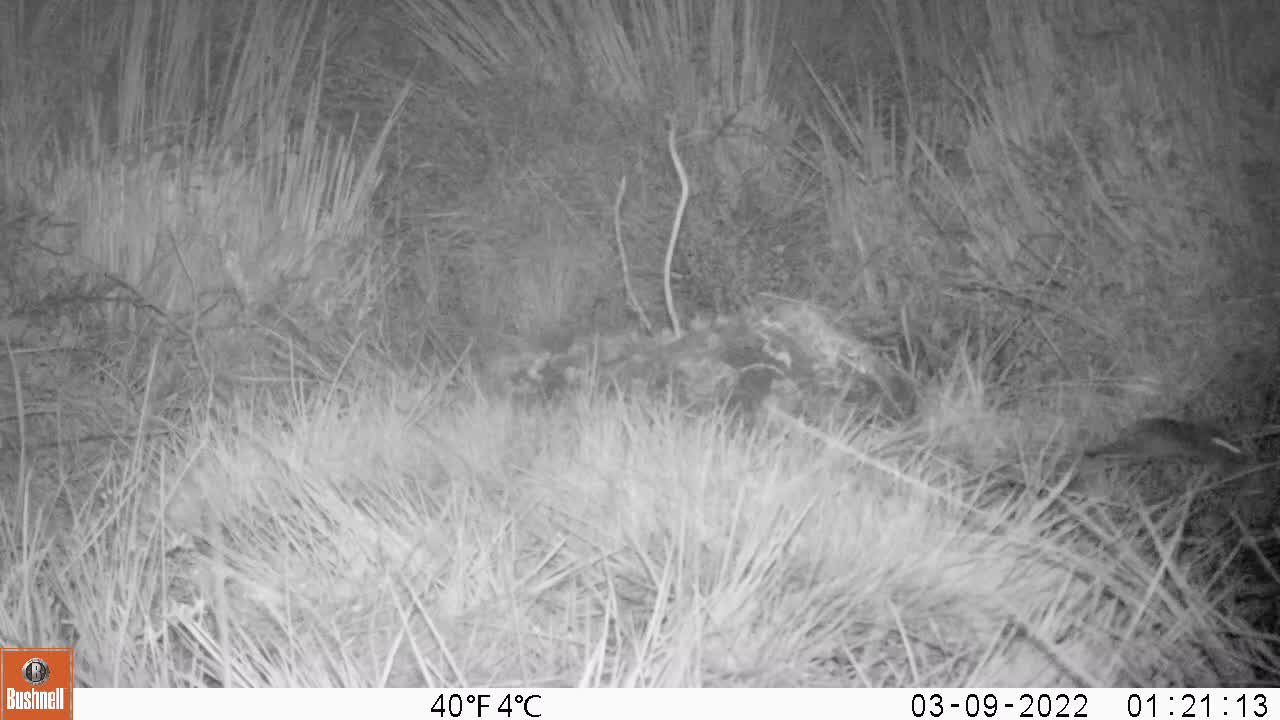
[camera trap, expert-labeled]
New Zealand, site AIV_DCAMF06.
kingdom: Animalia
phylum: Chordata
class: Mammalia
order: Rodentia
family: Muridae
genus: Mus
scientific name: Mus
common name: mouse